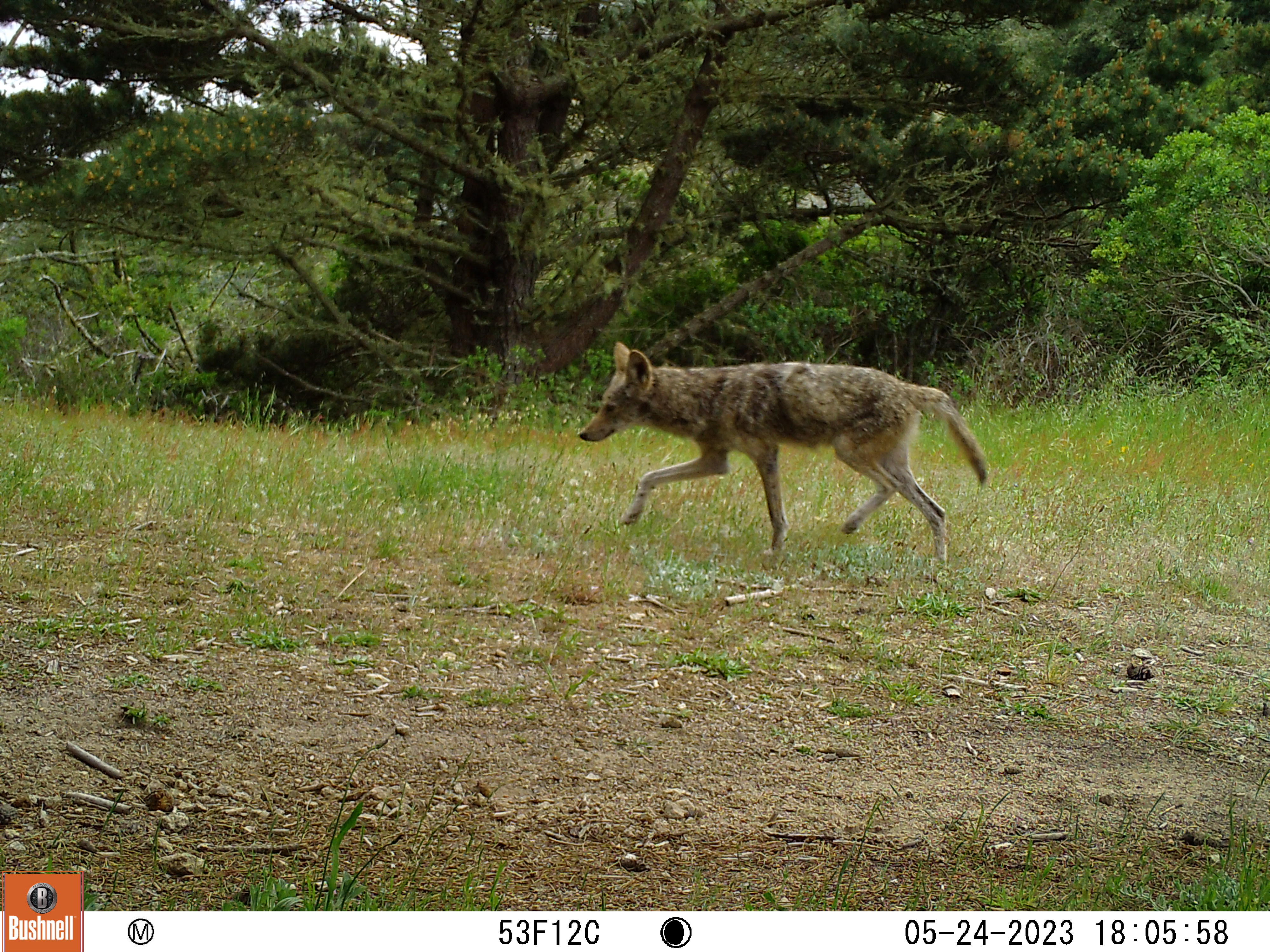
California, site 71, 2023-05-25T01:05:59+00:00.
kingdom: Animalia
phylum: Chordata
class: Mammalia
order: Carnivora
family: Canidae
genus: Canis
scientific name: Canis latrans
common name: coyote